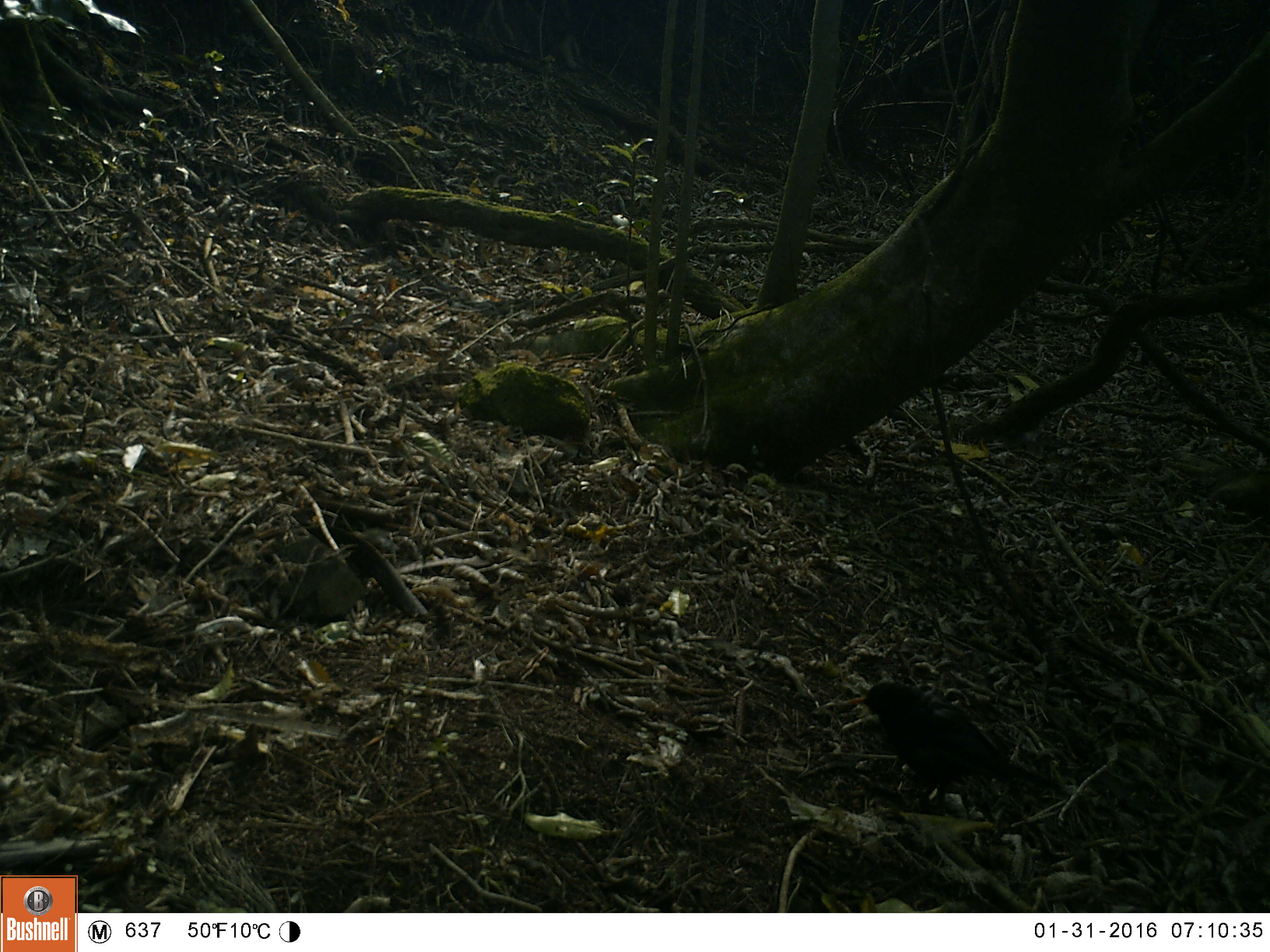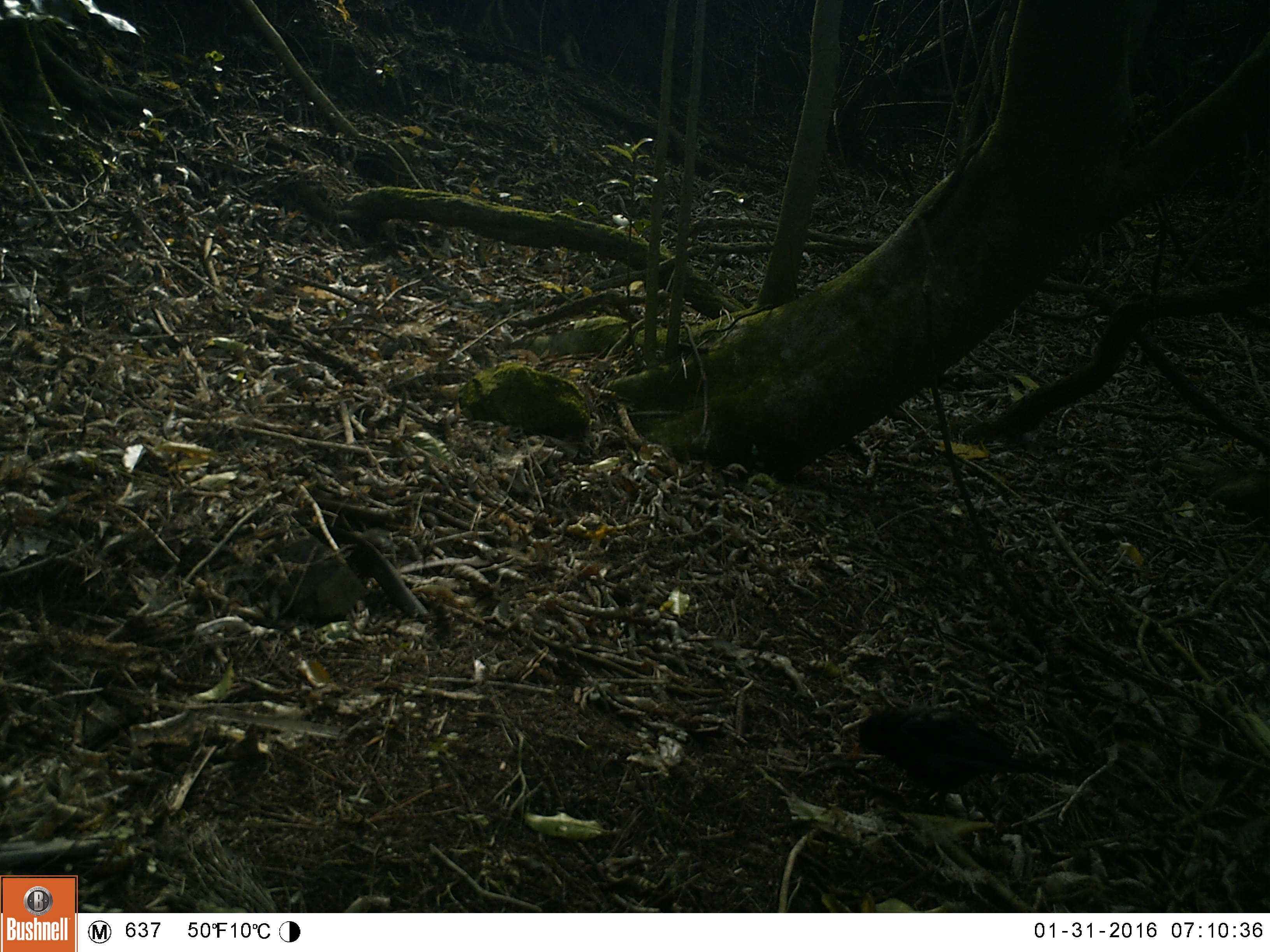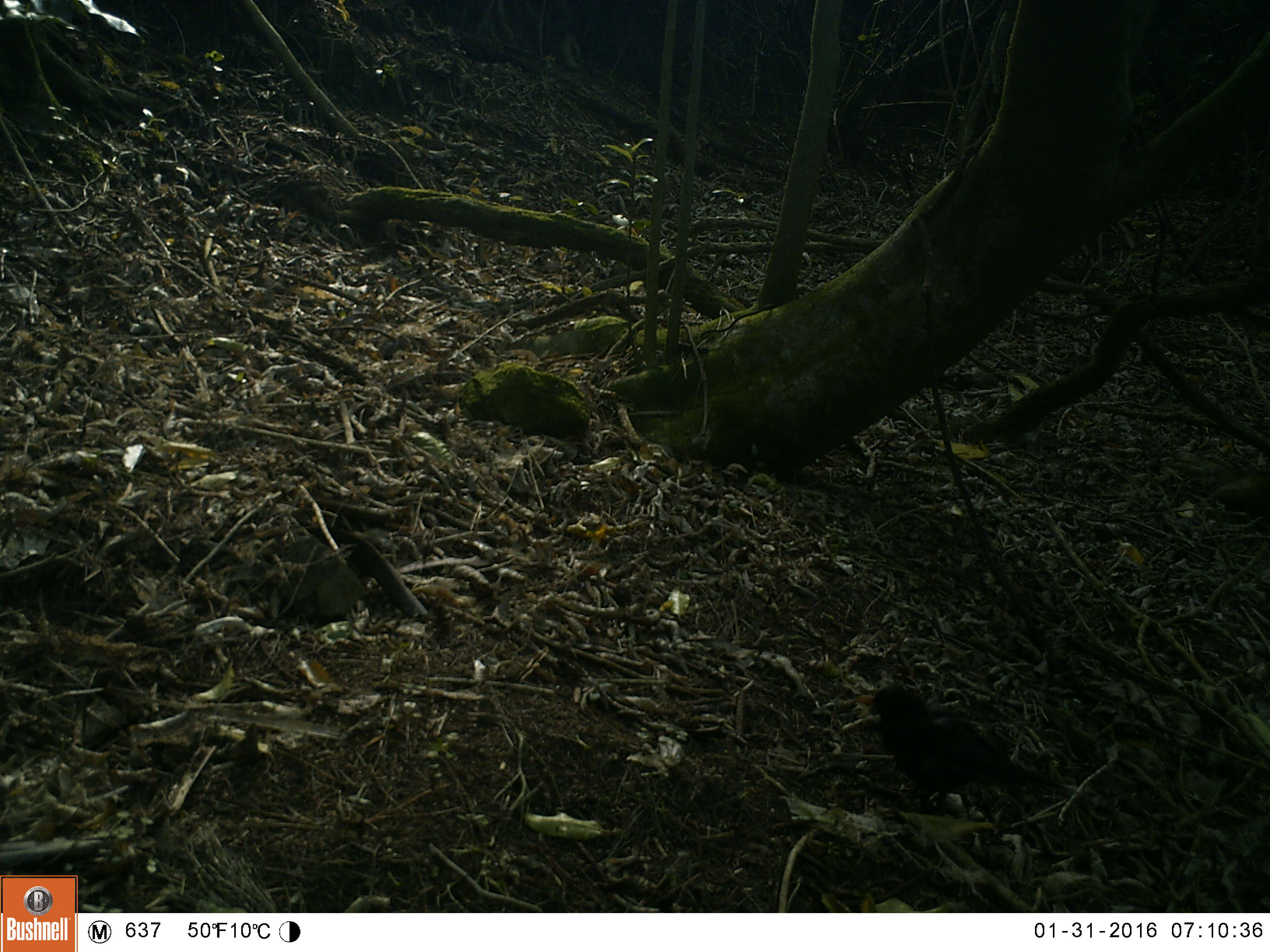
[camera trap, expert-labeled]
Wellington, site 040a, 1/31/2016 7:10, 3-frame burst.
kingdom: Animalia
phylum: Chordata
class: Aves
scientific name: Aves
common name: bird